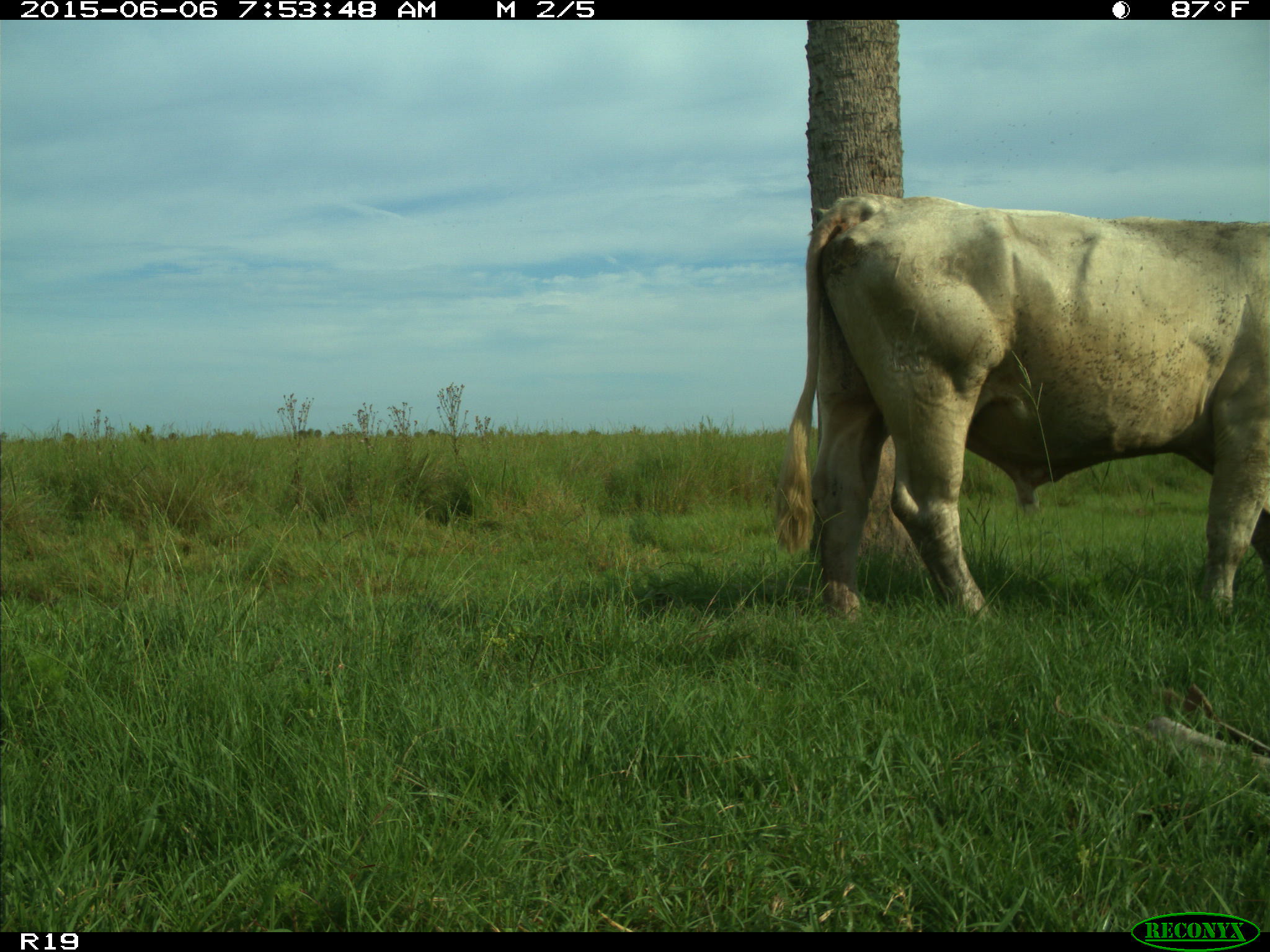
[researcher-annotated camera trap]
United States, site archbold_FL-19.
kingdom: Animalia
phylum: Chordata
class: Mammalia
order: Artiodactyla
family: Bovidae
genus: Bos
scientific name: Bos taurus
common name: domestic cow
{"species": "Bos taurus (domestic cow)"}